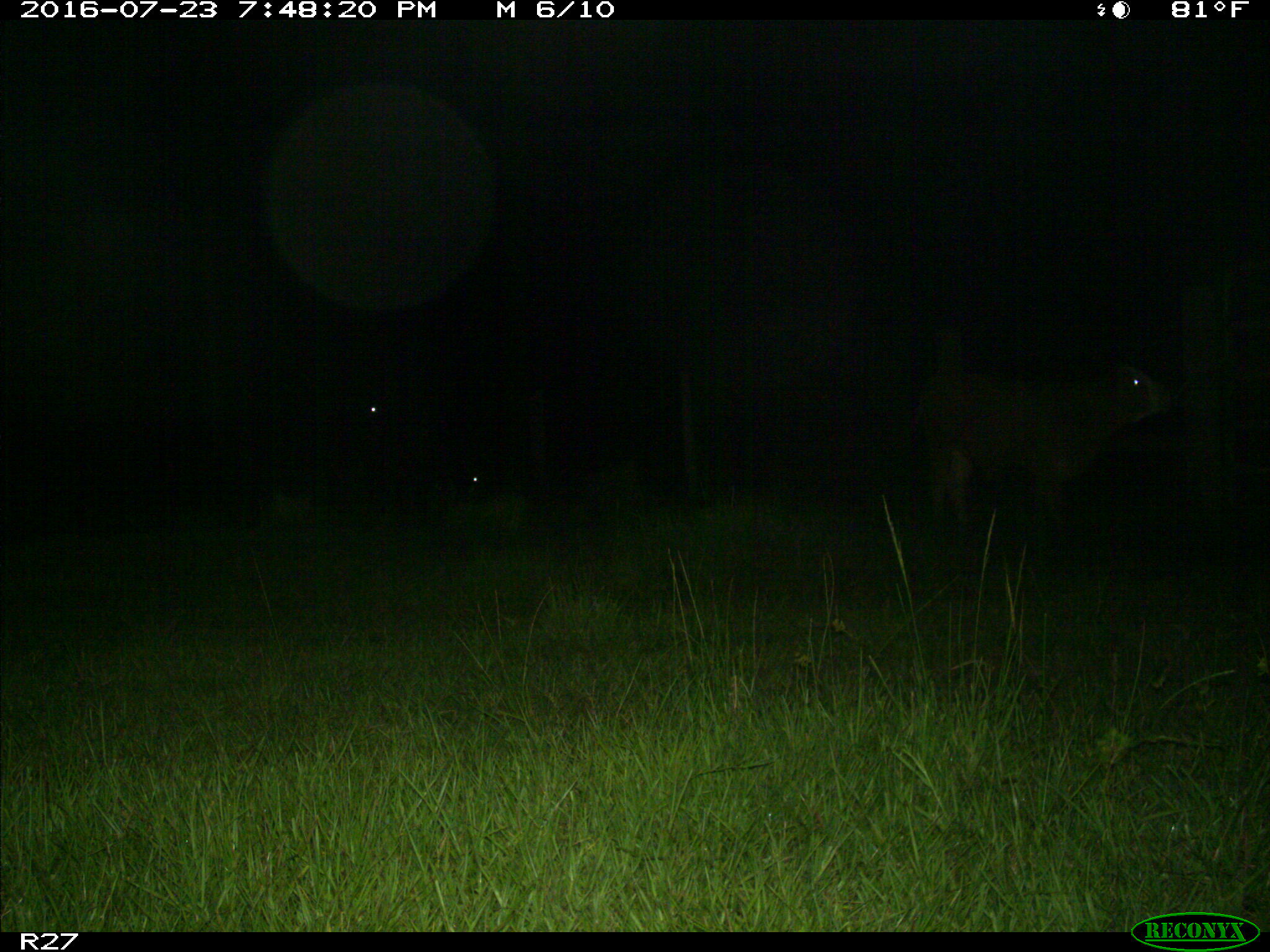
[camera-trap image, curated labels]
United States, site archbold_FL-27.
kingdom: Animalia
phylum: Chordata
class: Mammalia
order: Artiodactyla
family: Bovidae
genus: Bos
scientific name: Bos taurus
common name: domestic cow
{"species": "Bos taurus (domestic cow)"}